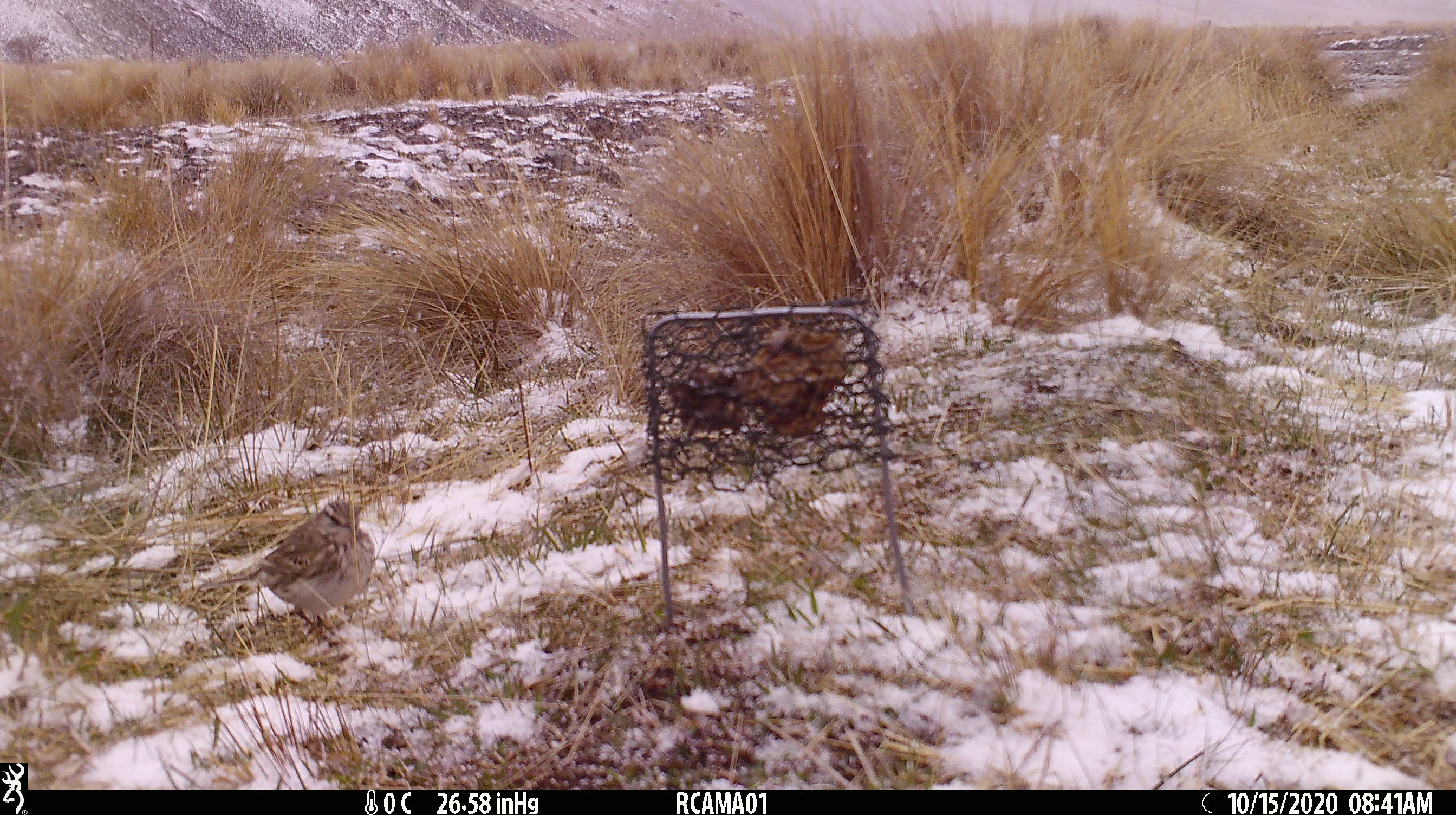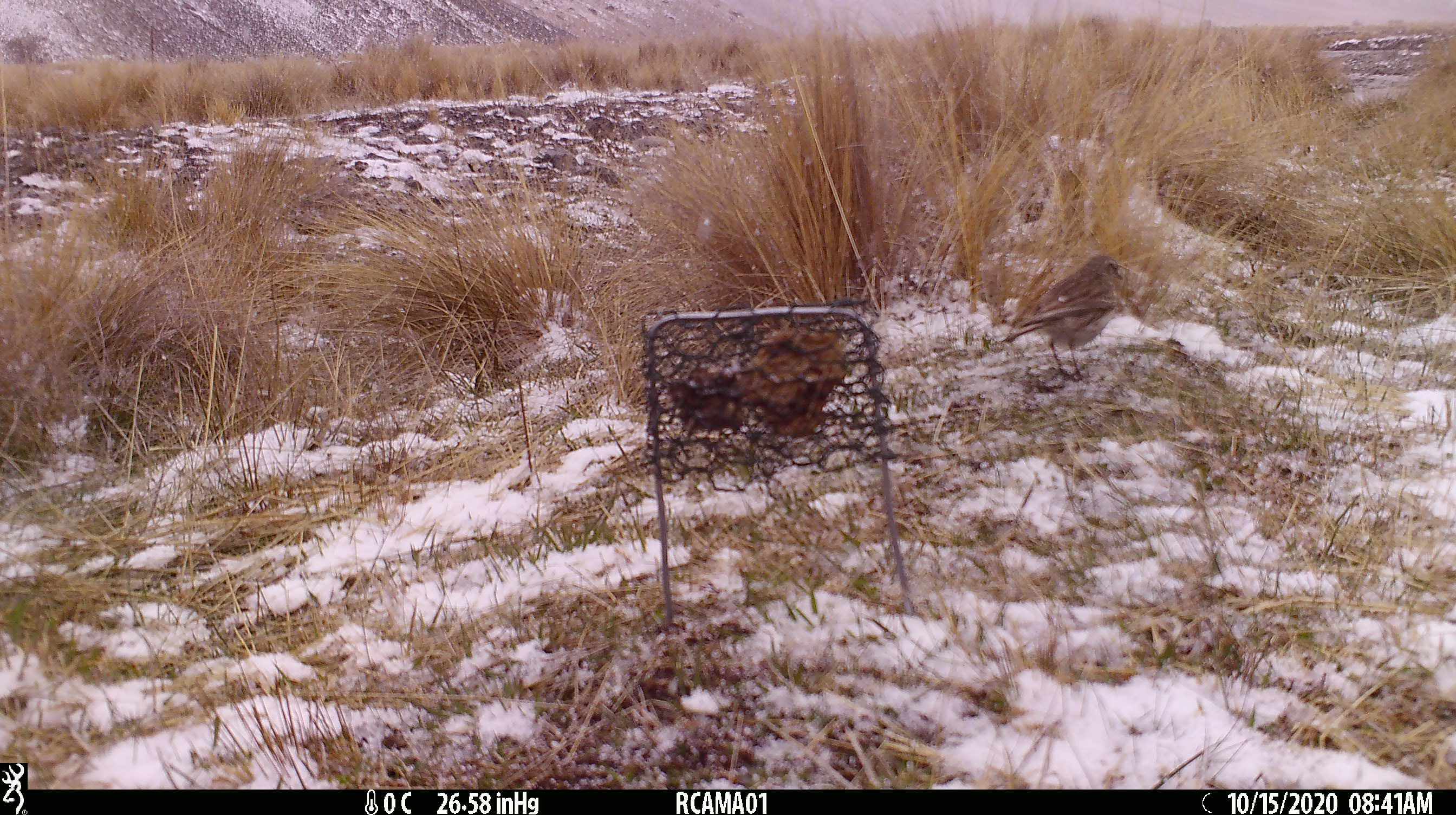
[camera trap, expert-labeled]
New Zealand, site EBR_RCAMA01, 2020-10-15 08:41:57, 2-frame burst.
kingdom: Animalia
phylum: Chordata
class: Aves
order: Passeriformes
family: Motacillidae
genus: Anthus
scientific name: Anthus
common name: pipit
Pipit (Anthus).